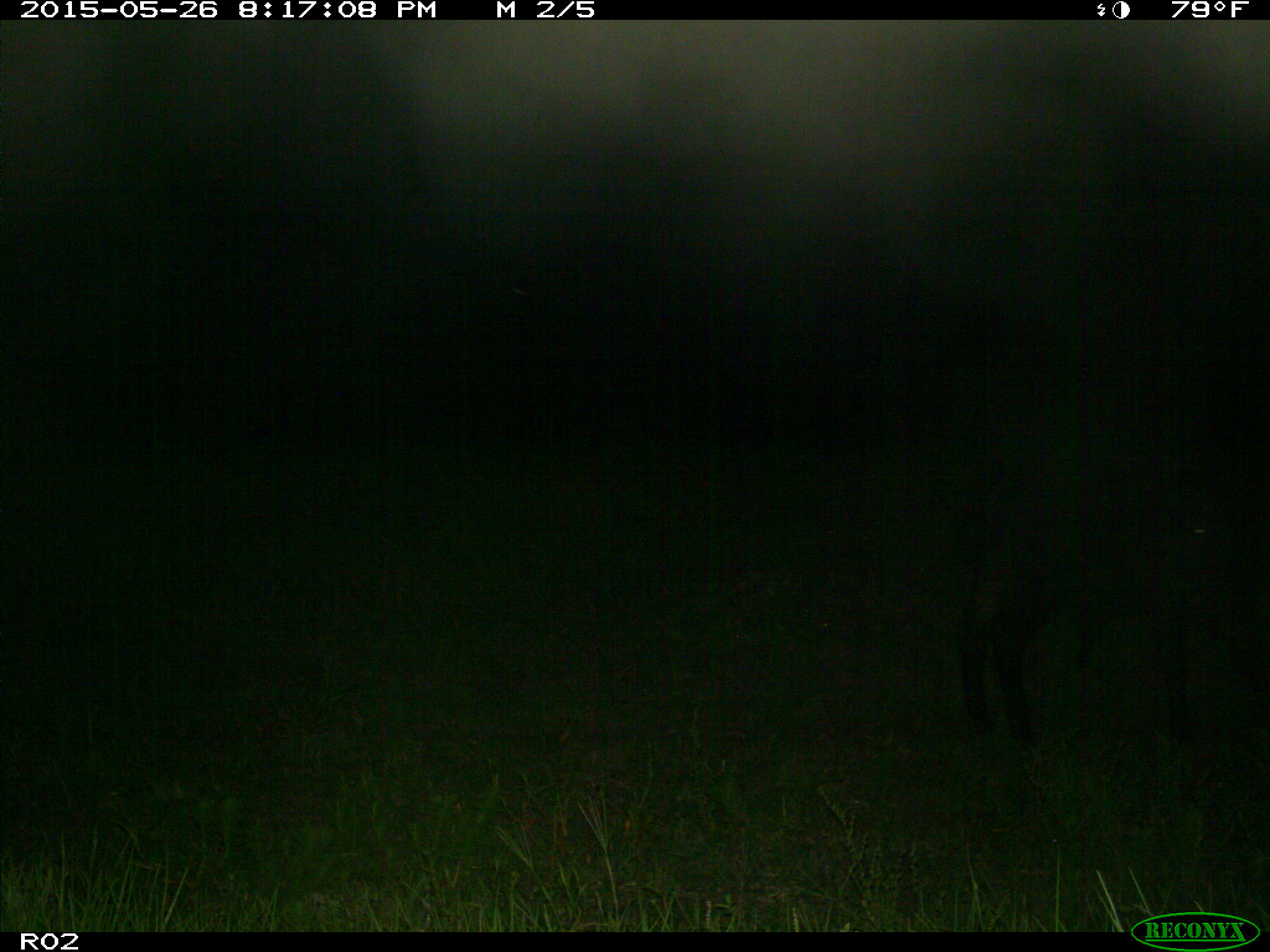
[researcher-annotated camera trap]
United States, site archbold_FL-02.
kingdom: Animalia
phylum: Chordata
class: Mammalia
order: Artiodactyla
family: Bovidae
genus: Bos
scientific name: Bos taurus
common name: domestic cow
Bos taurus (domestic cow).